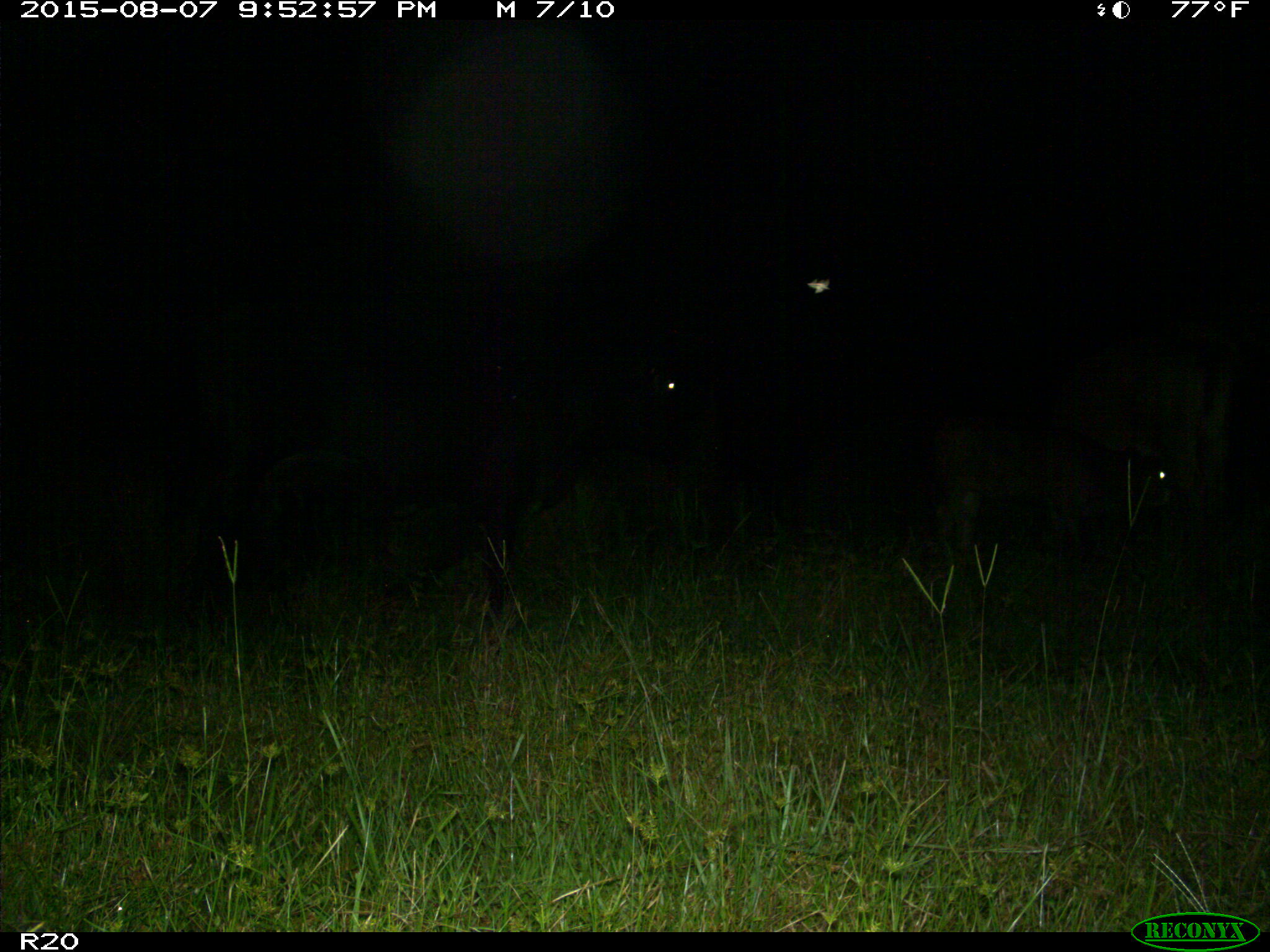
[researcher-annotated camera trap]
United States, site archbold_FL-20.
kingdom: Animalia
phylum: Chordata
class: Mammalia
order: Artiodactyla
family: Bovidae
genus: Bos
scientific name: Bos taurus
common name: domestic cow